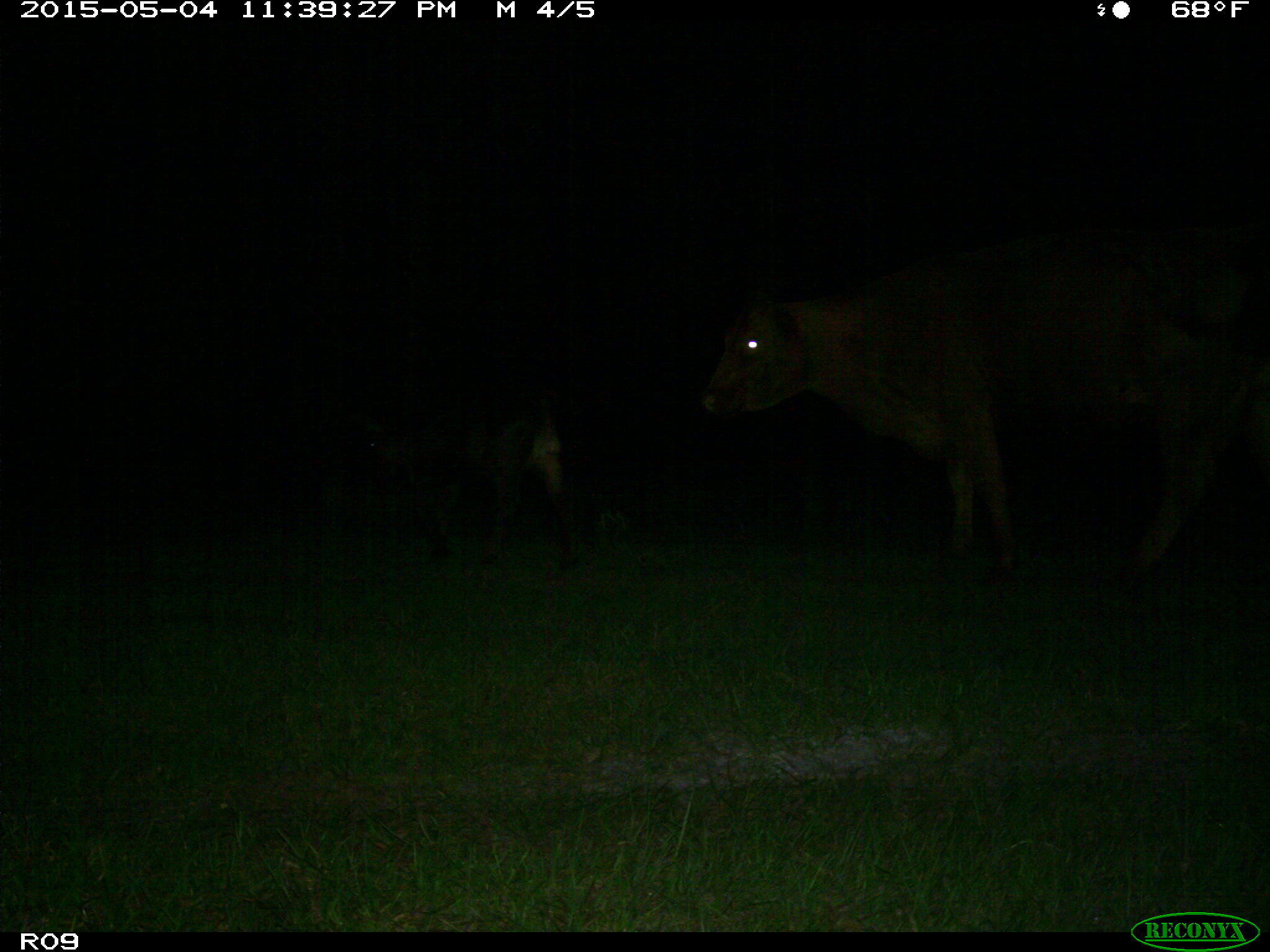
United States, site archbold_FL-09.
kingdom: Animalia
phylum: Chordata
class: Mammalia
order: Artiodactyla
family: Bovidae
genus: Bos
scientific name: Bos taurus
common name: domestic cow